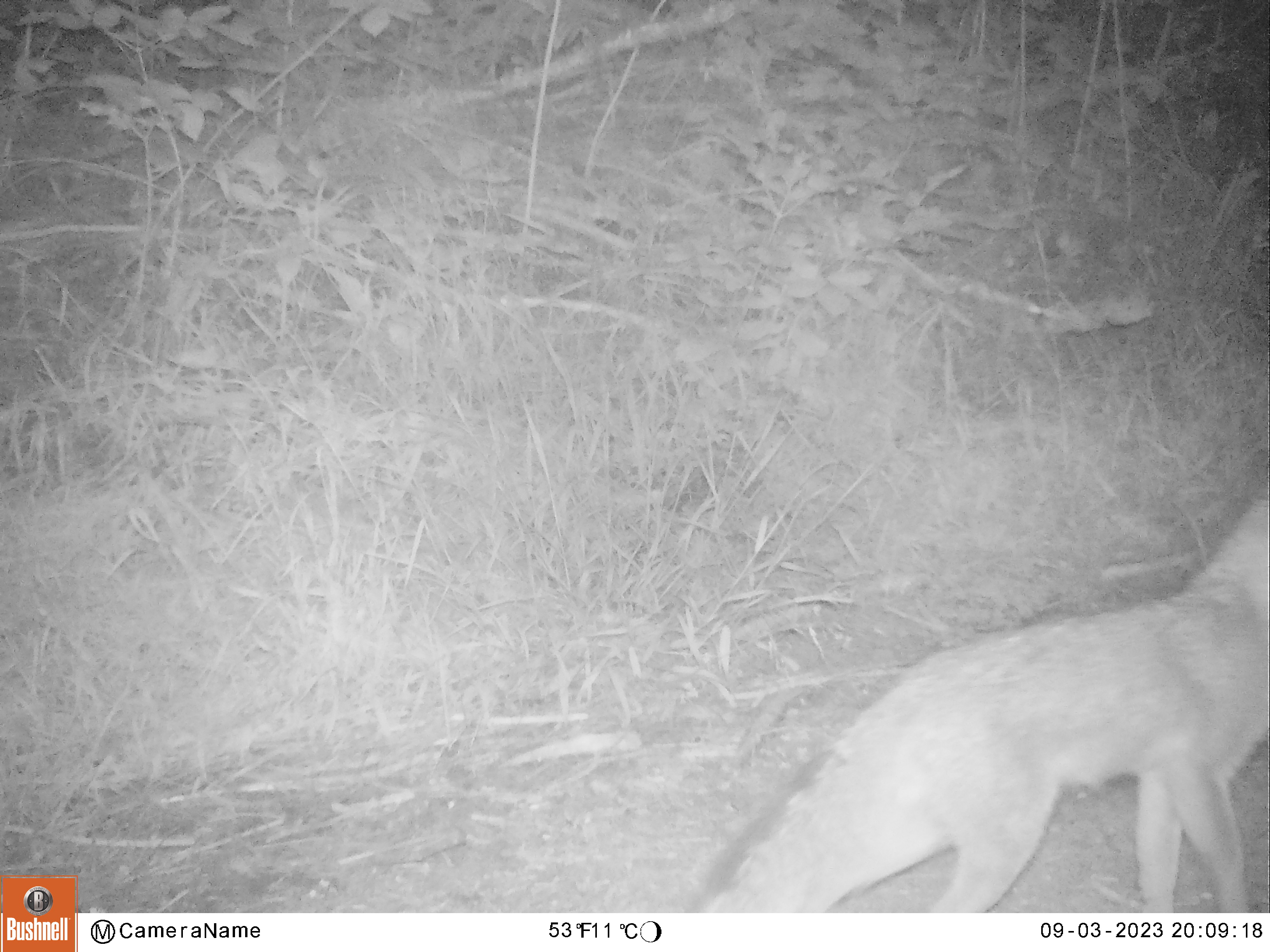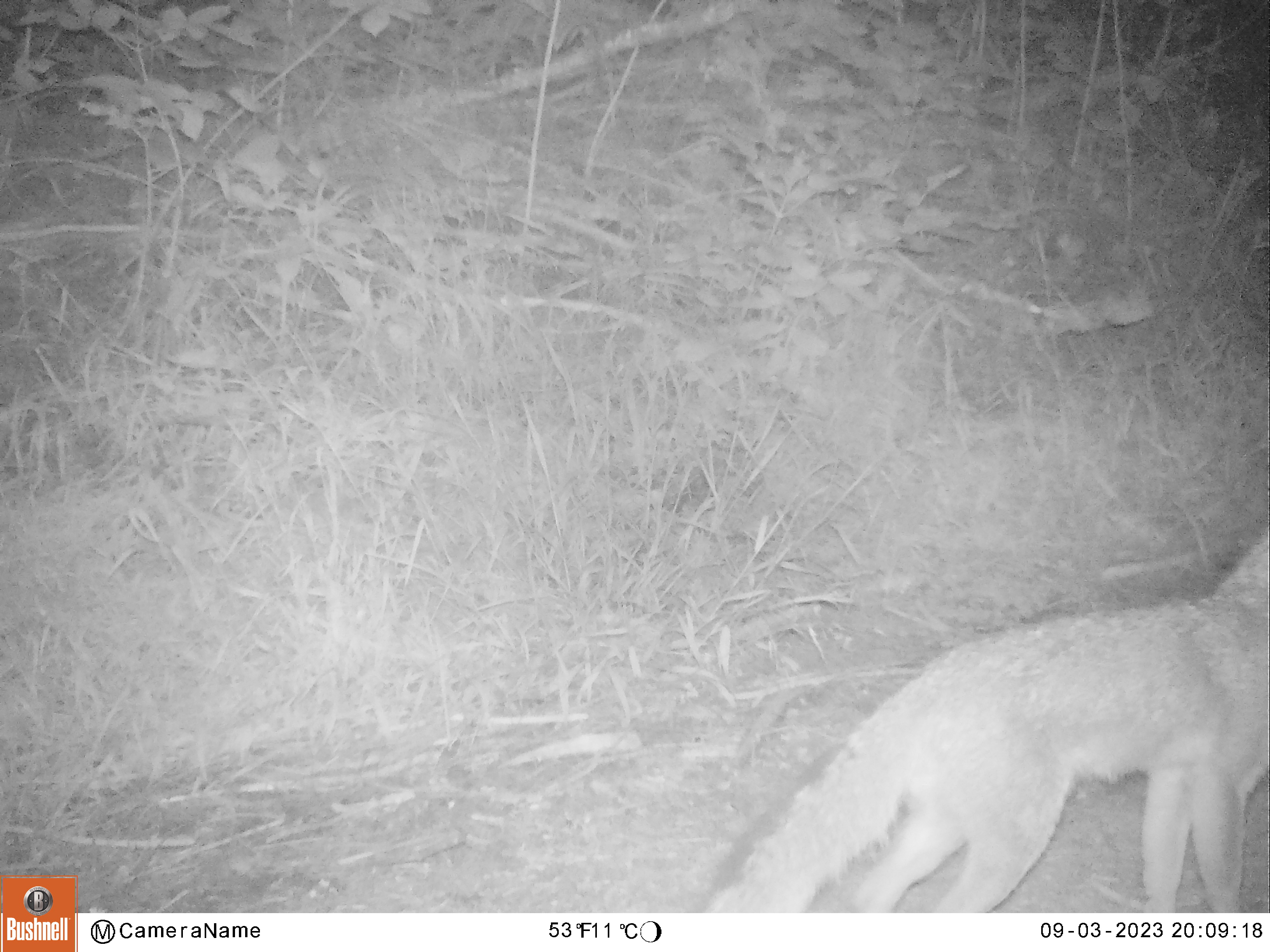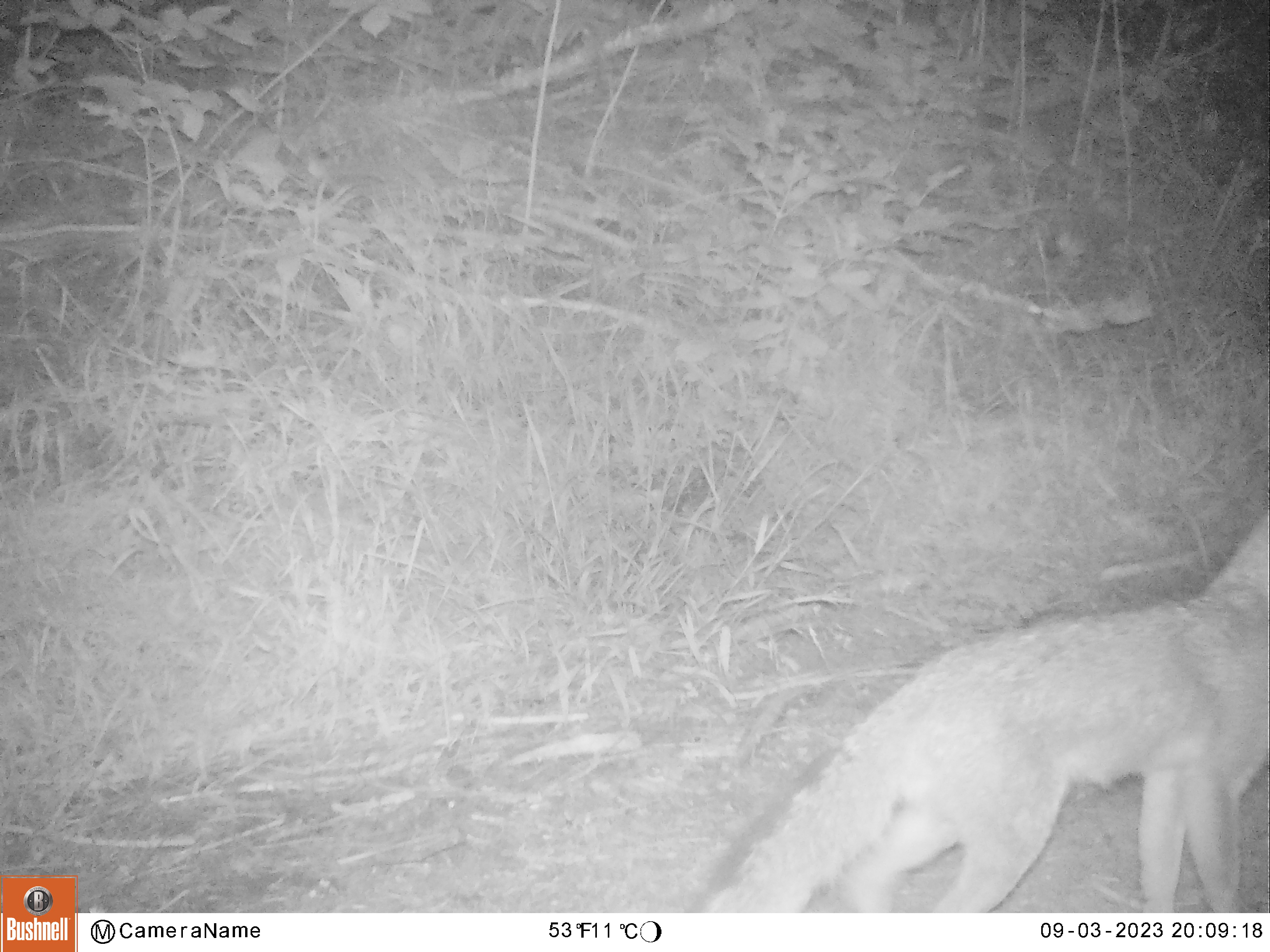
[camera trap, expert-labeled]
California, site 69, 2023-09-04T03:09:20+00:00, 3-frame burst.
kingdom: Animalia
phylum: Chordata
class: Mammalia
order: Carnivora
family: Canidae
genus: Urocyon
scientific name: Urocyon cinereoargenteus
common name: gray fox